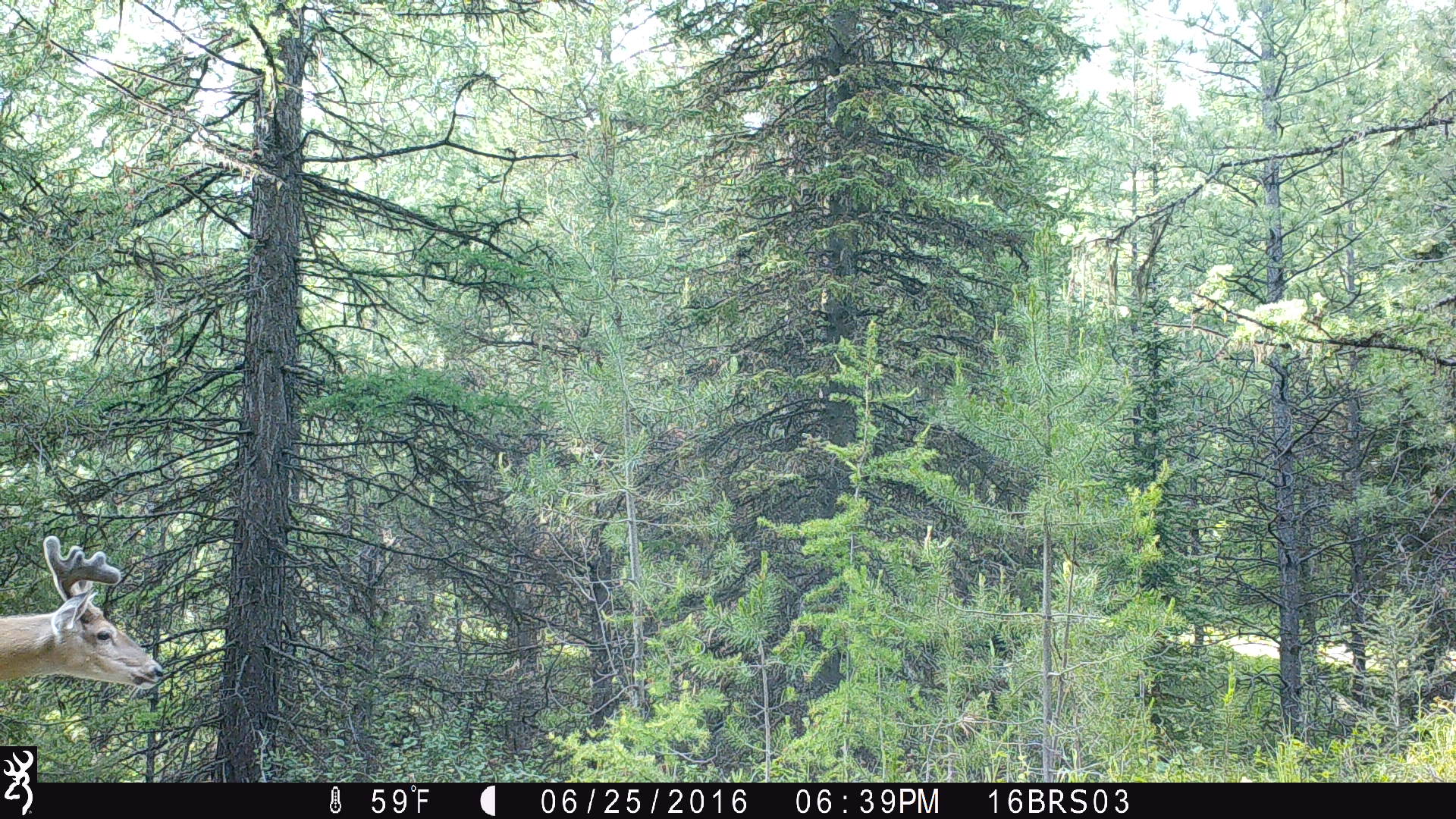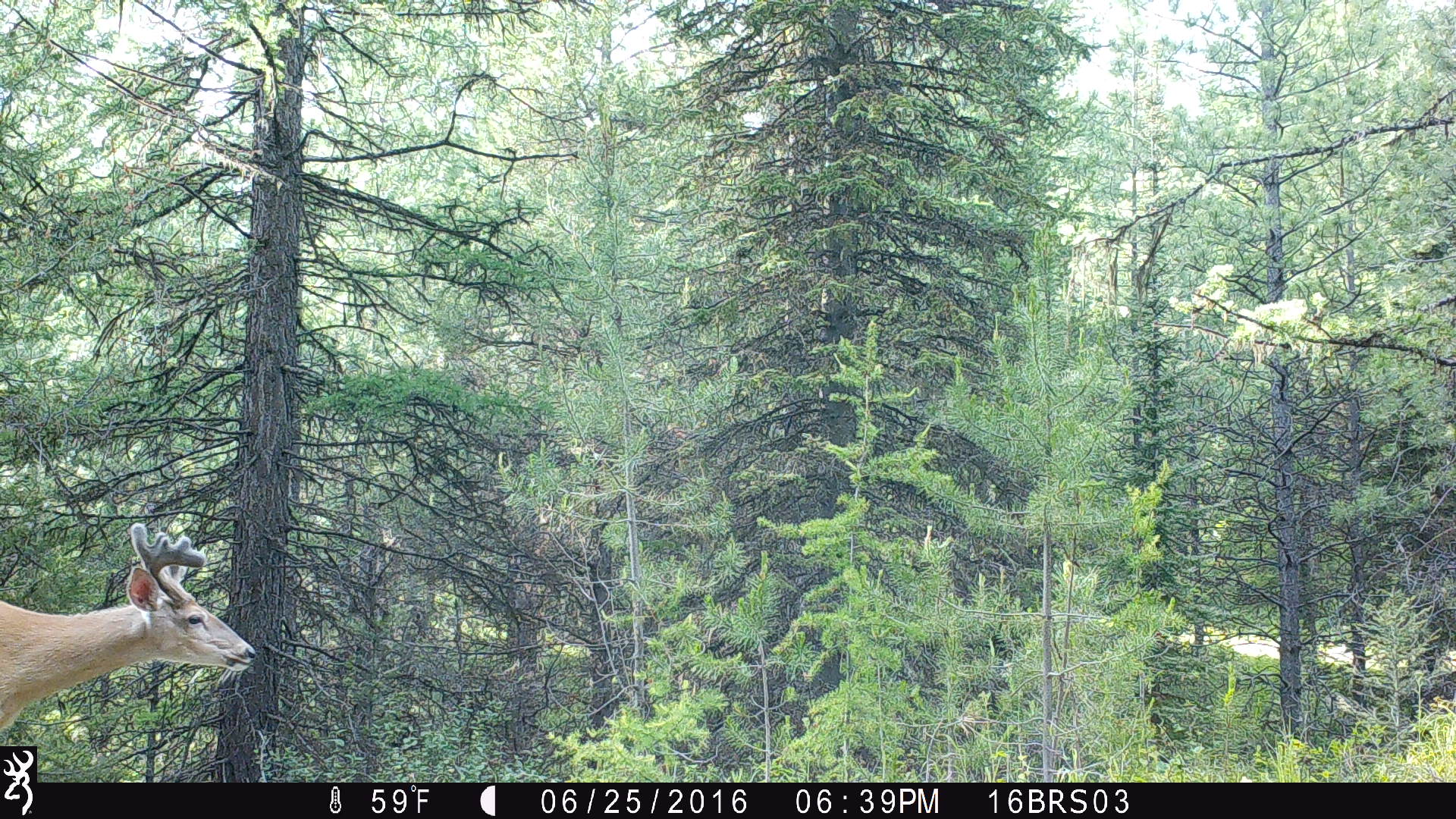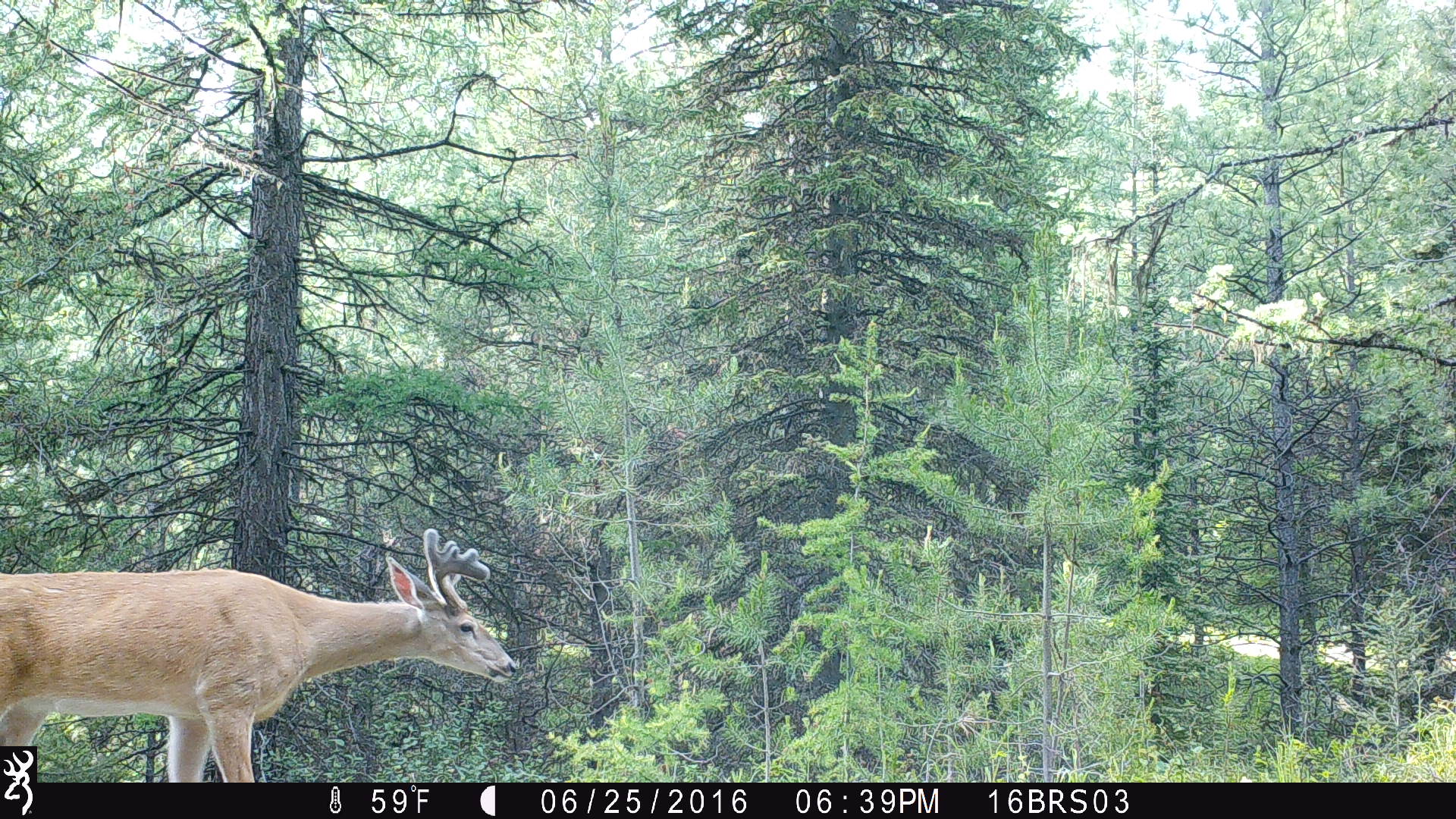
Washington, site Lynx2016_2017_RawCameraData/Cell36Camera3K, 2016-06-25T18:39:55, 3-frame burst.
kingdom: Animalia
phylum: Chordata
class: Mammalia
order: Artiodactyla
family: Cervidae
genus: Odocoileus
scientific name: Odocoileus virginianus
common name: white-tailed deer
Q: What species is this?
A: Odocoileus virginianus (white-tailed deer).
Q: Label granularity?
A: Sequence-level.